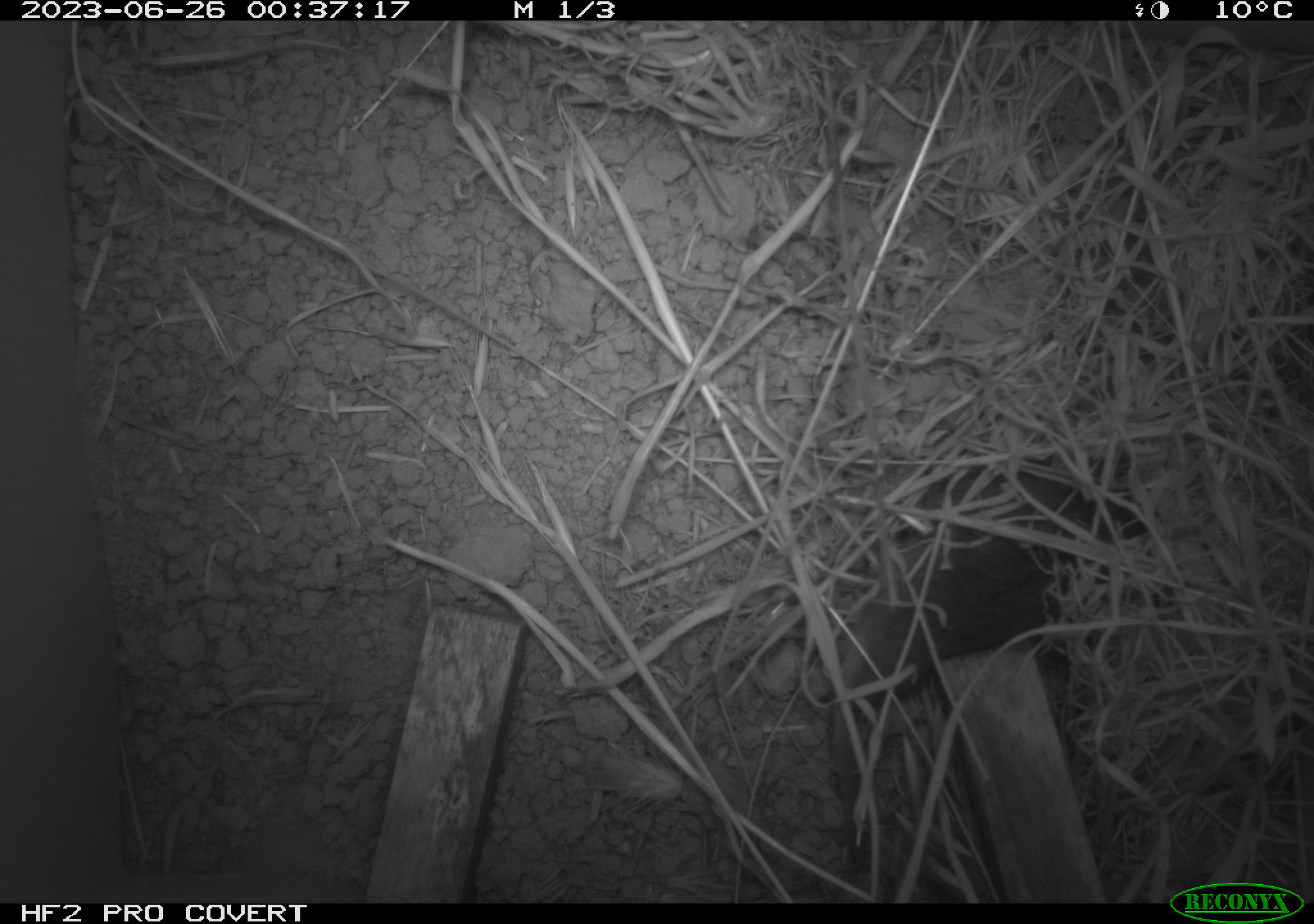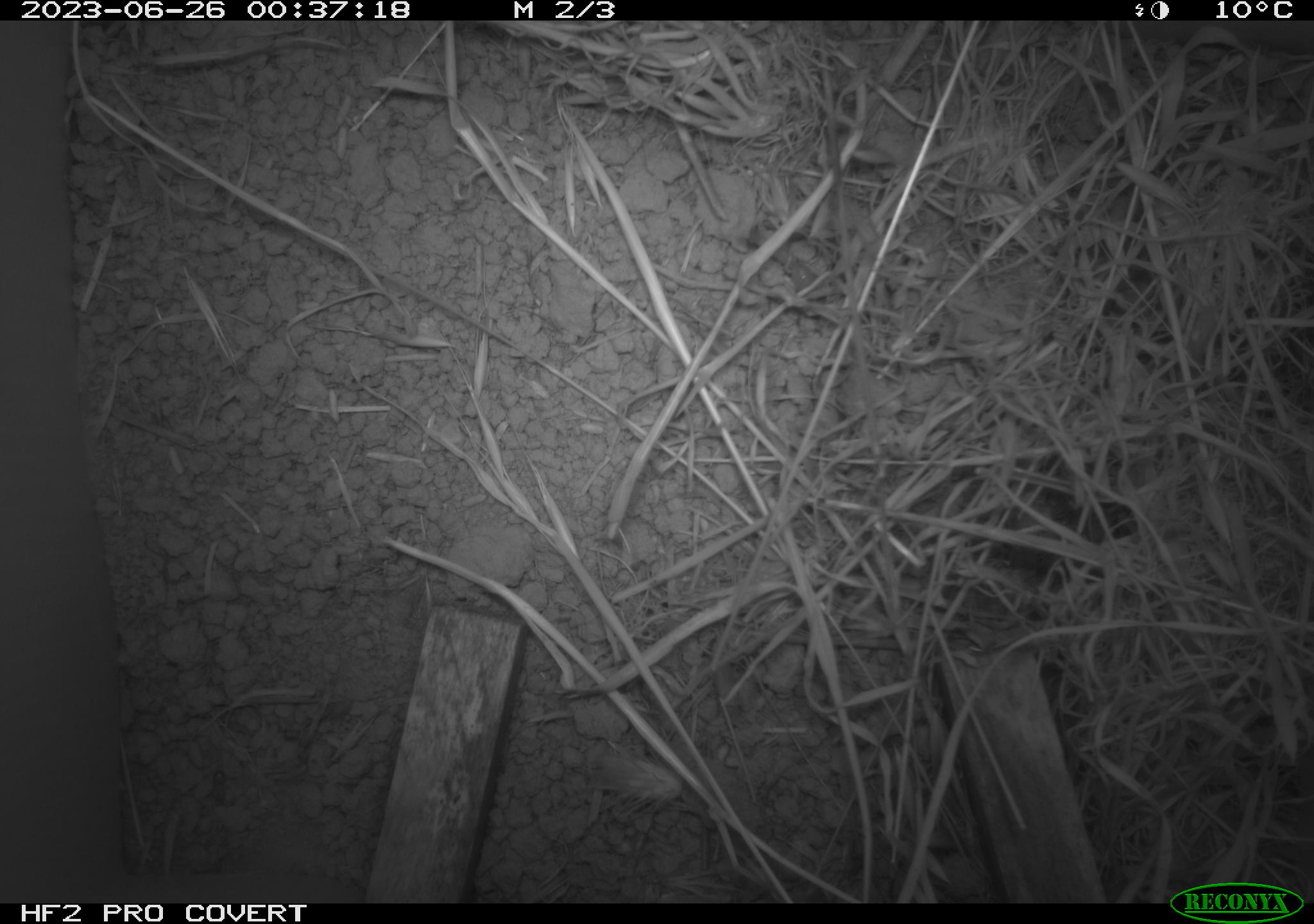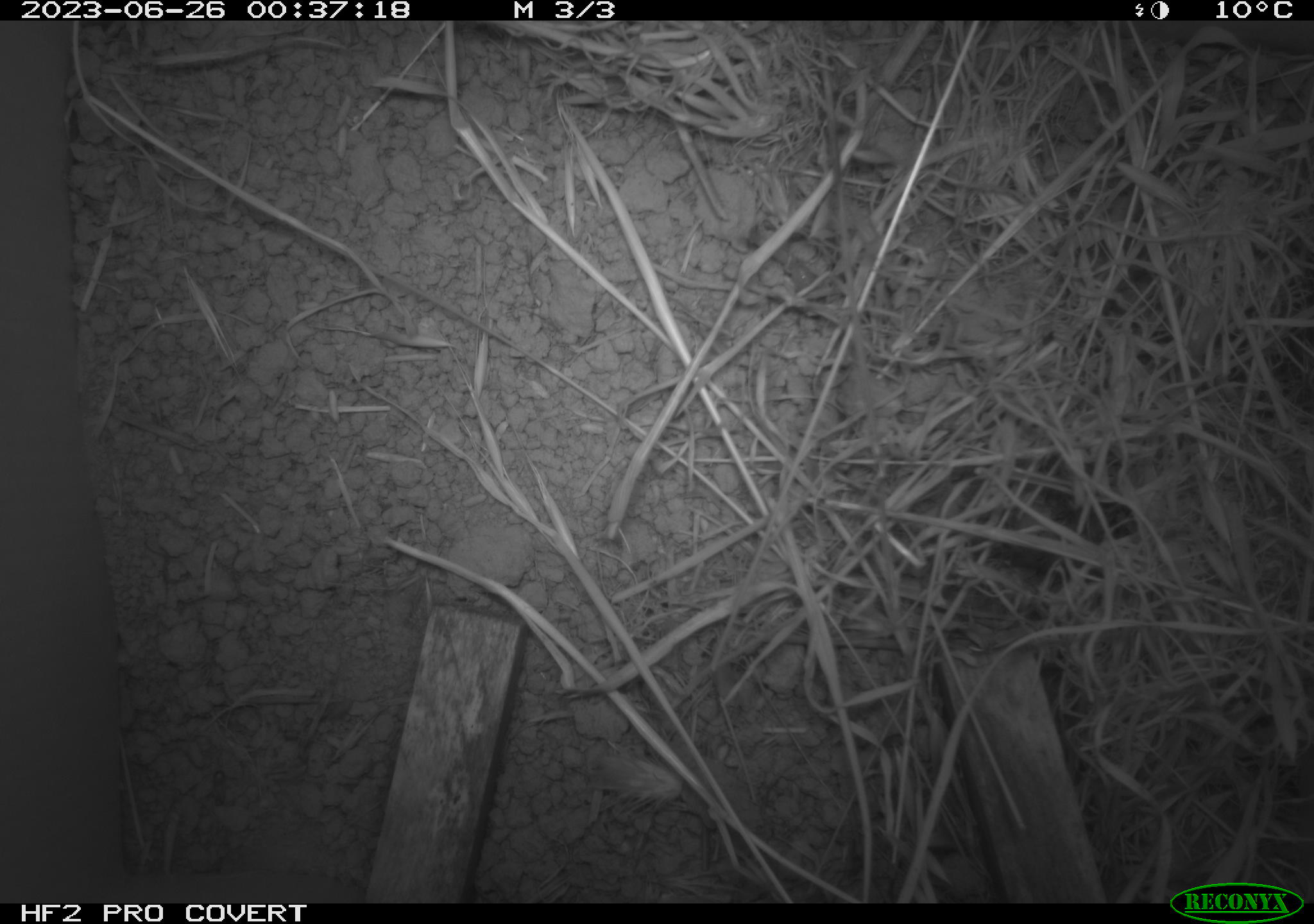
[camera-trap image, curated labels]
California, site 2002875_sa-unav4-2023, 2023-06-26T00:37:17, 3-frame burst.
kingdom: Animalia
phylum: Chordata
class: Mammalia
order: Rodentia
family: Cricetidae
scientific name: Arvicolinae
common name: voles, lemmings, and muskrats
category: arvicolinae subfamily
Arvicolinae subfamily (voles, lemmings, and muskrats) (Arvicolinae).